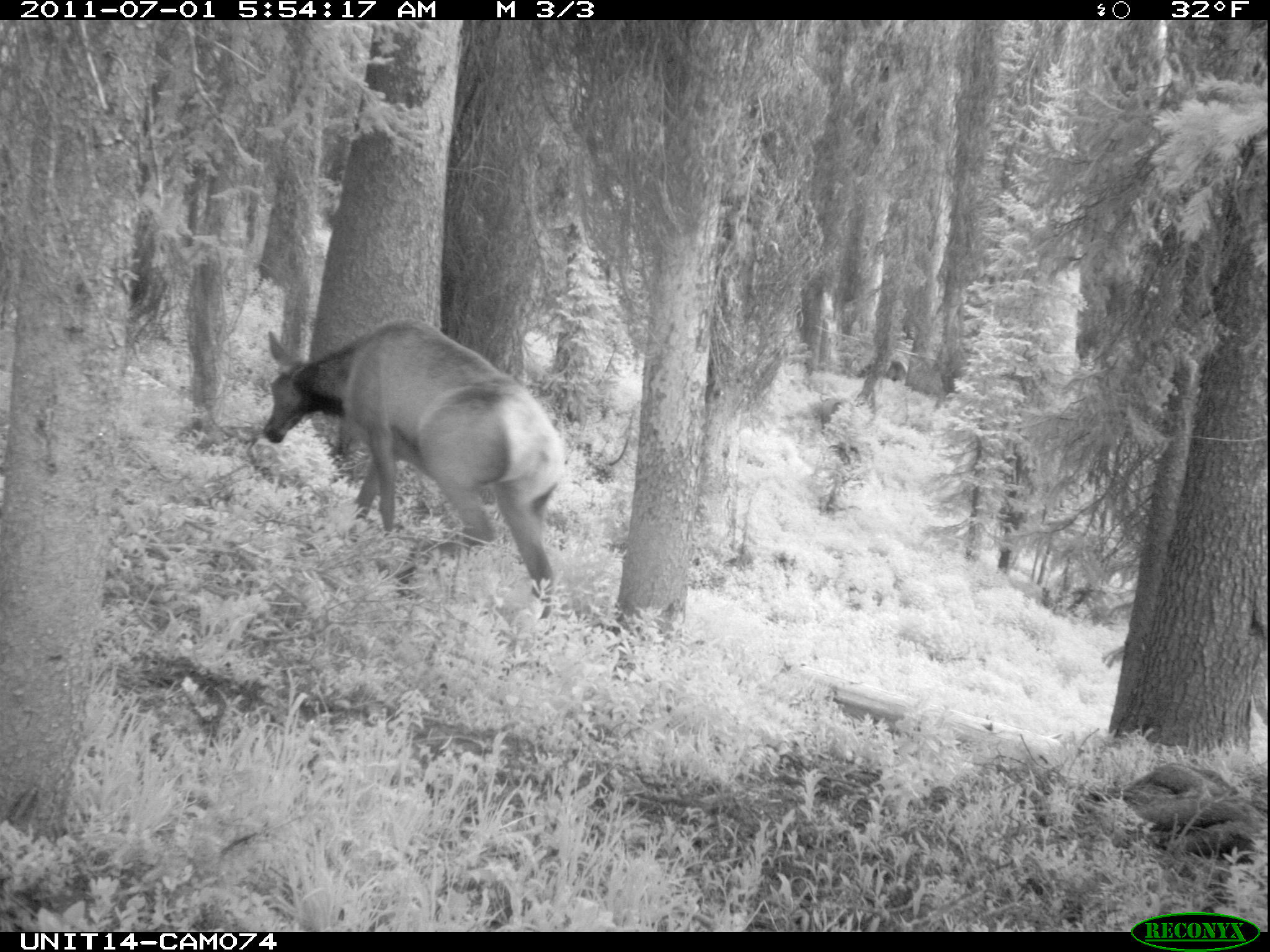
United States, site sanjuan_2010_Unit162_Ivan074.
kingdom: Animalia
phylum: Chordata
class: Mammalia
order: Artiodactyla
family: Cervidae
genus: Cervus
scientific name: Cervus elaphus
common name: red deer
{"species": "Cervus elaphus (red deer)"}